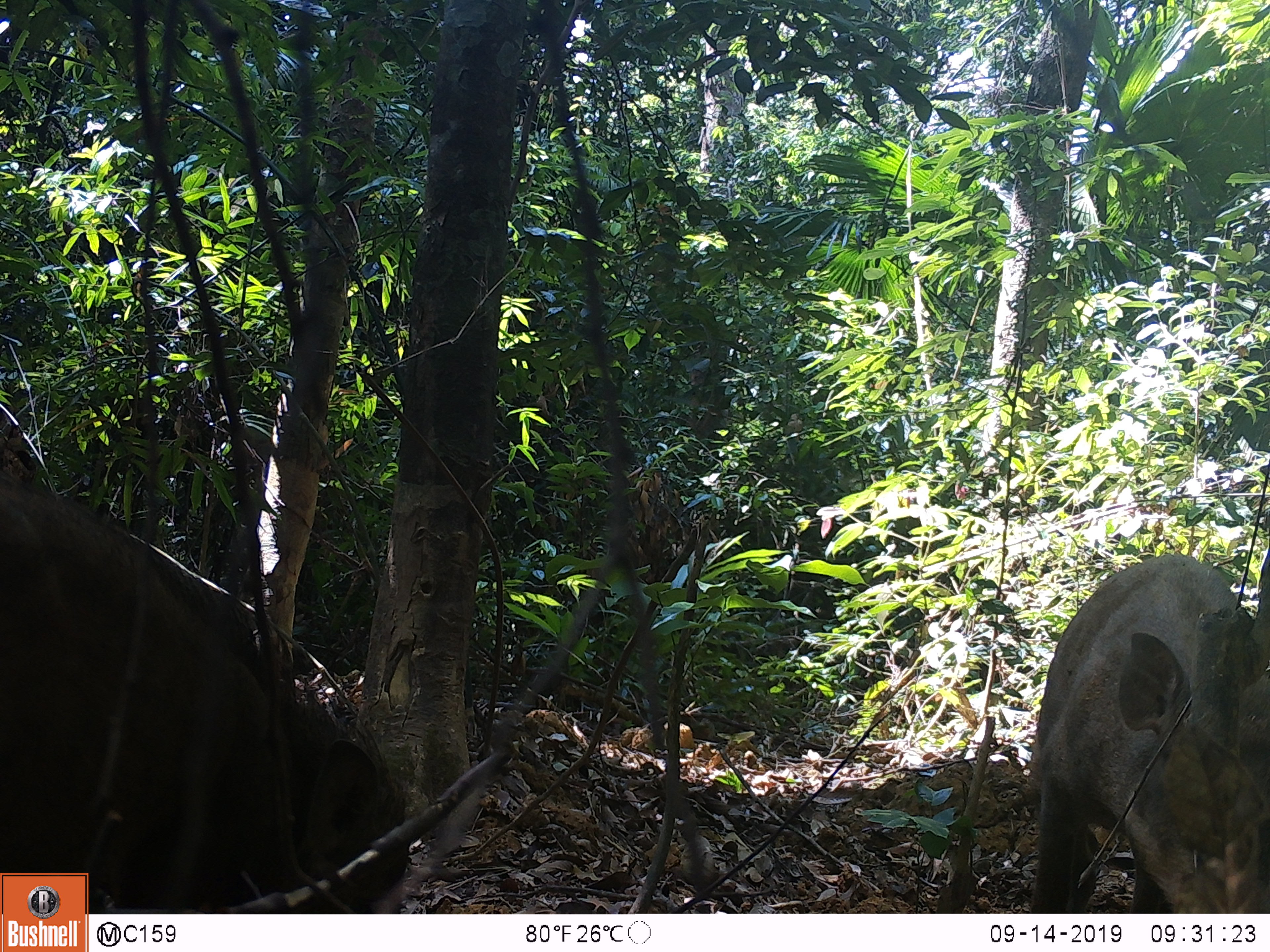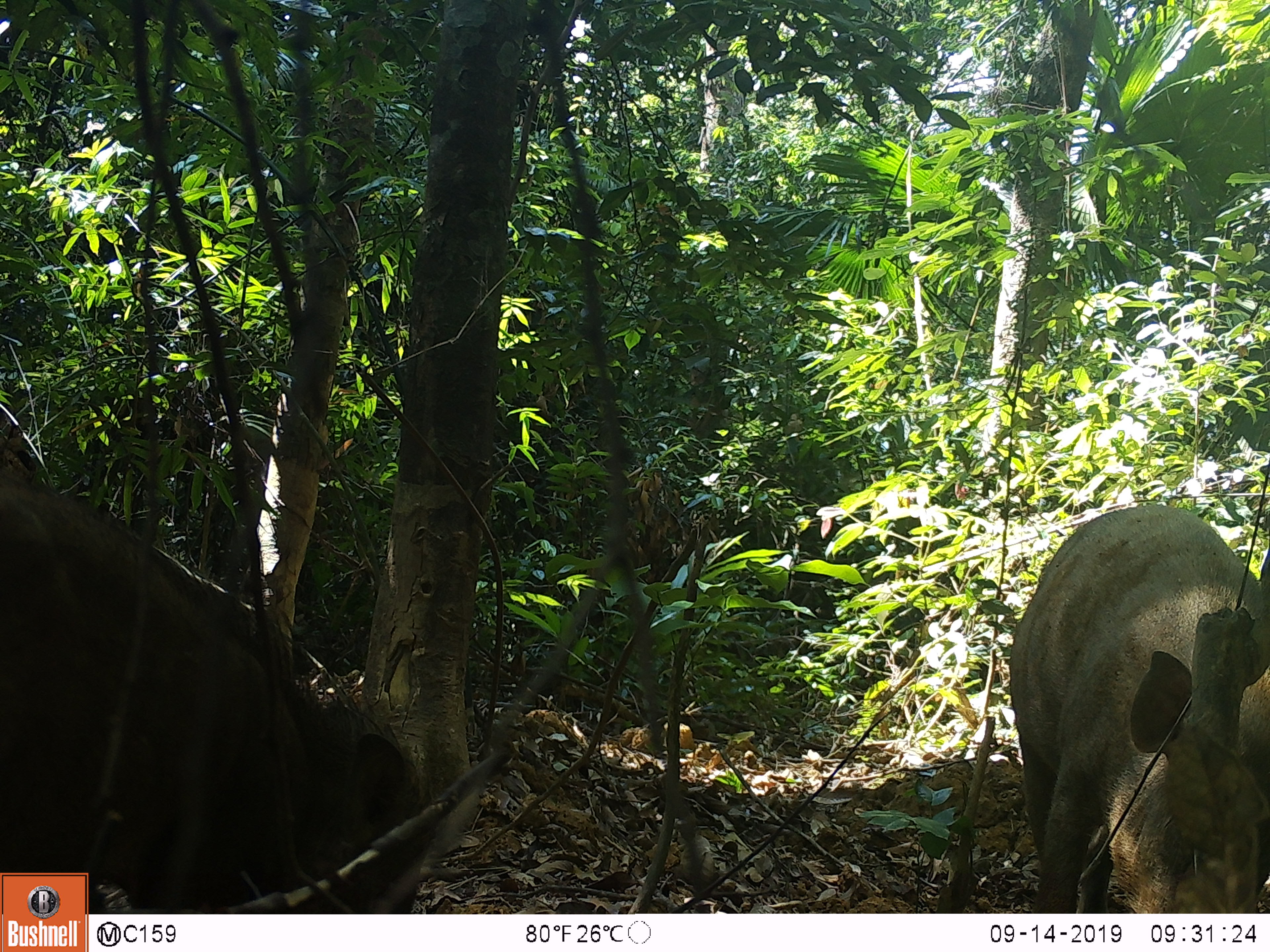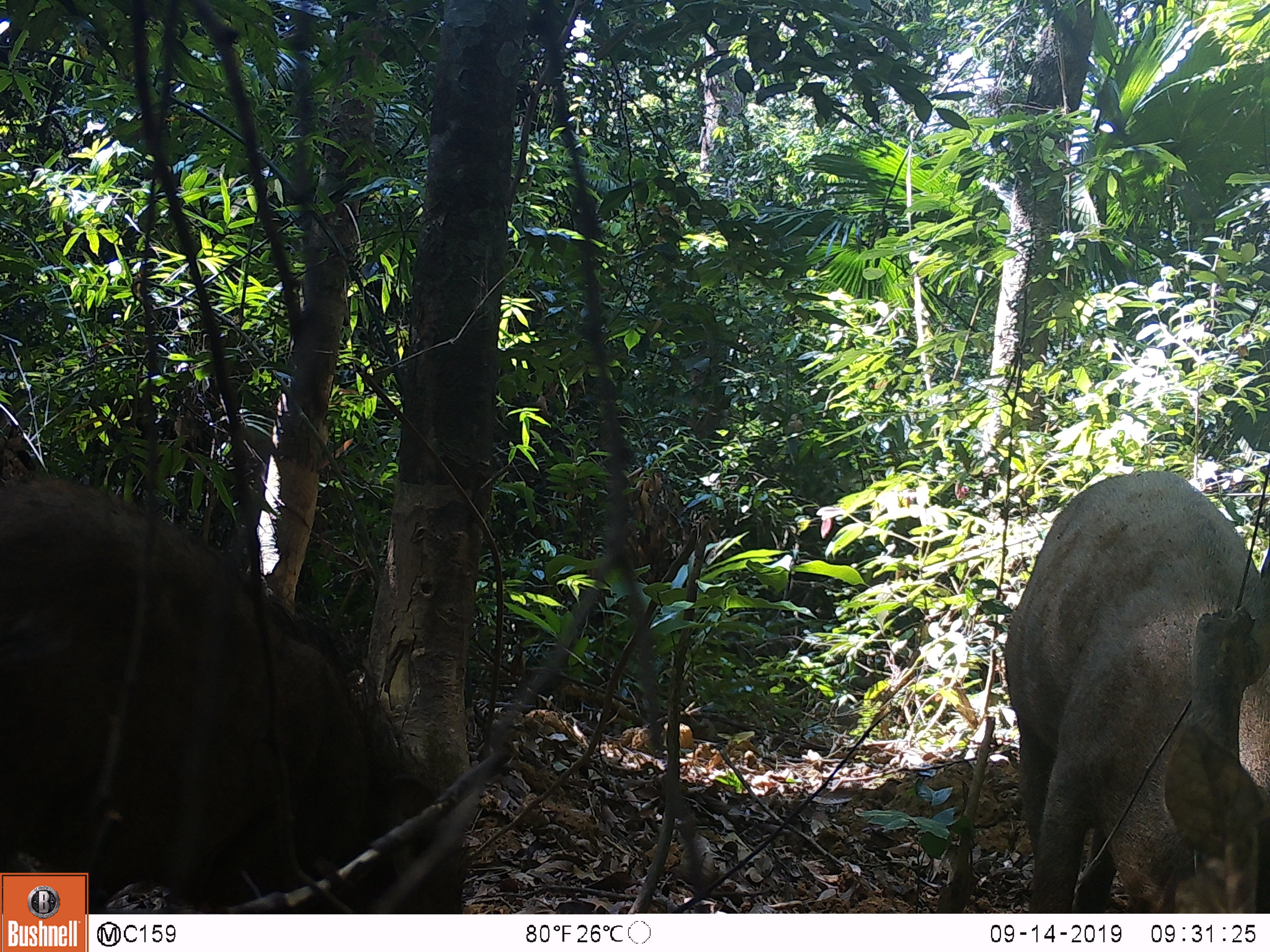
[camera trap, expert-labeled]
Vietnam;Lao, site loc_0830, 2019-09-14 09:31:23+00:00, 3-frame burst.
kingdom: Animalia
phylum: Chordata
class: Mammalia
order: Artiodactyla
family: Suidae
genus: Sus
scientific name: Sus scrofa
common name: eurasian wild pig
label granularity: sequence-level